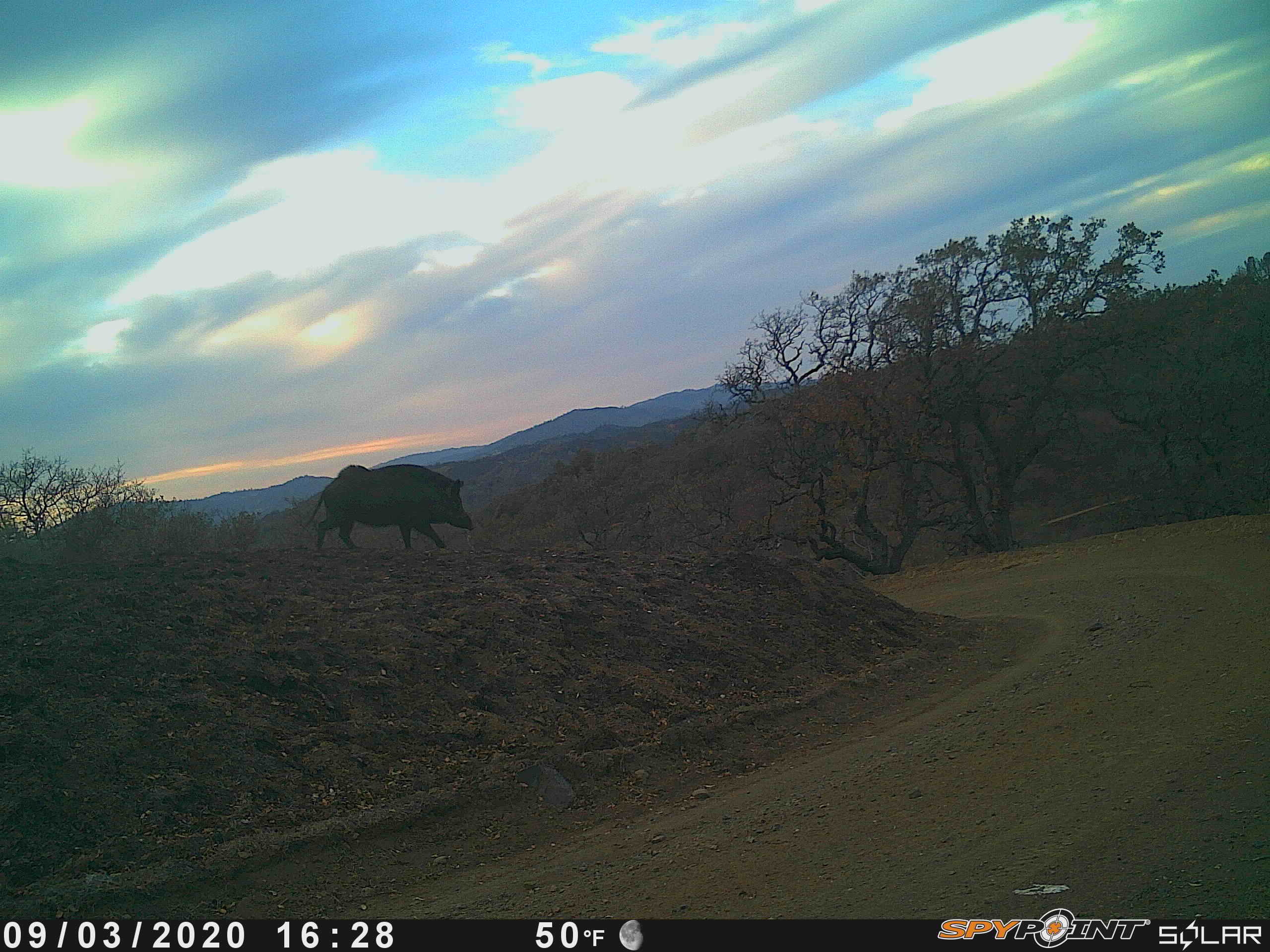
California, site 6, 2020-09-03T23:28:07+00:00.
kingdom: Animalia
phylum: Chordata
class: Mammalia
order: Artiodactyla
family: Suidae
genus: Sus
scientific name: Sus scrofa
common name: wild boar